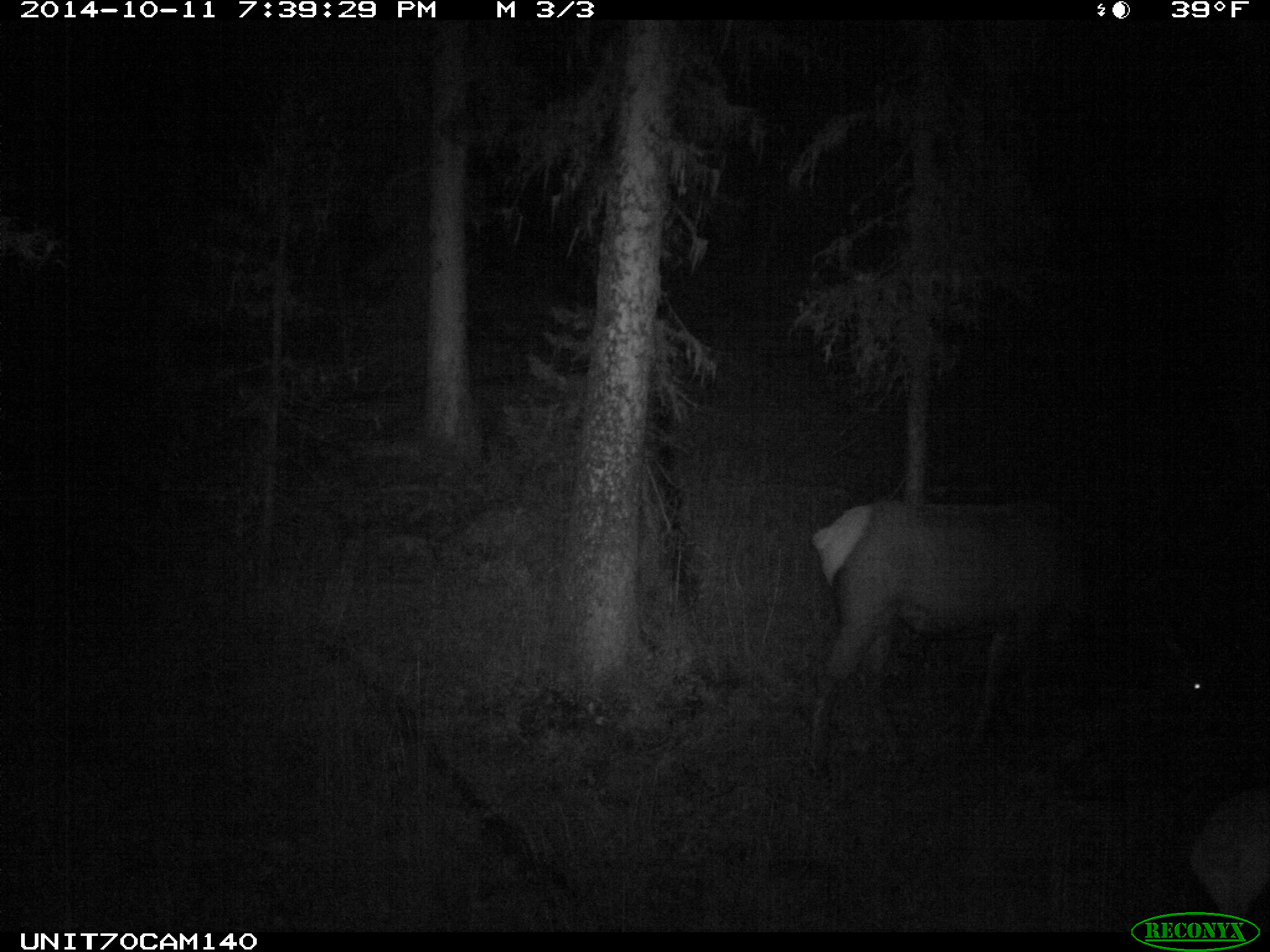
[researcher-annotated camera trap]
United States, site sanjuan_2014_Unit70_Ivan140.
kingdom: Animalia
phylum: Chordata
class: Mammalia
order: Artiodactyla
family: Cervidae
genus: Cervus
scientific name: Cervus elaphus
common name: red deer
Cervus elaphus (red deer).